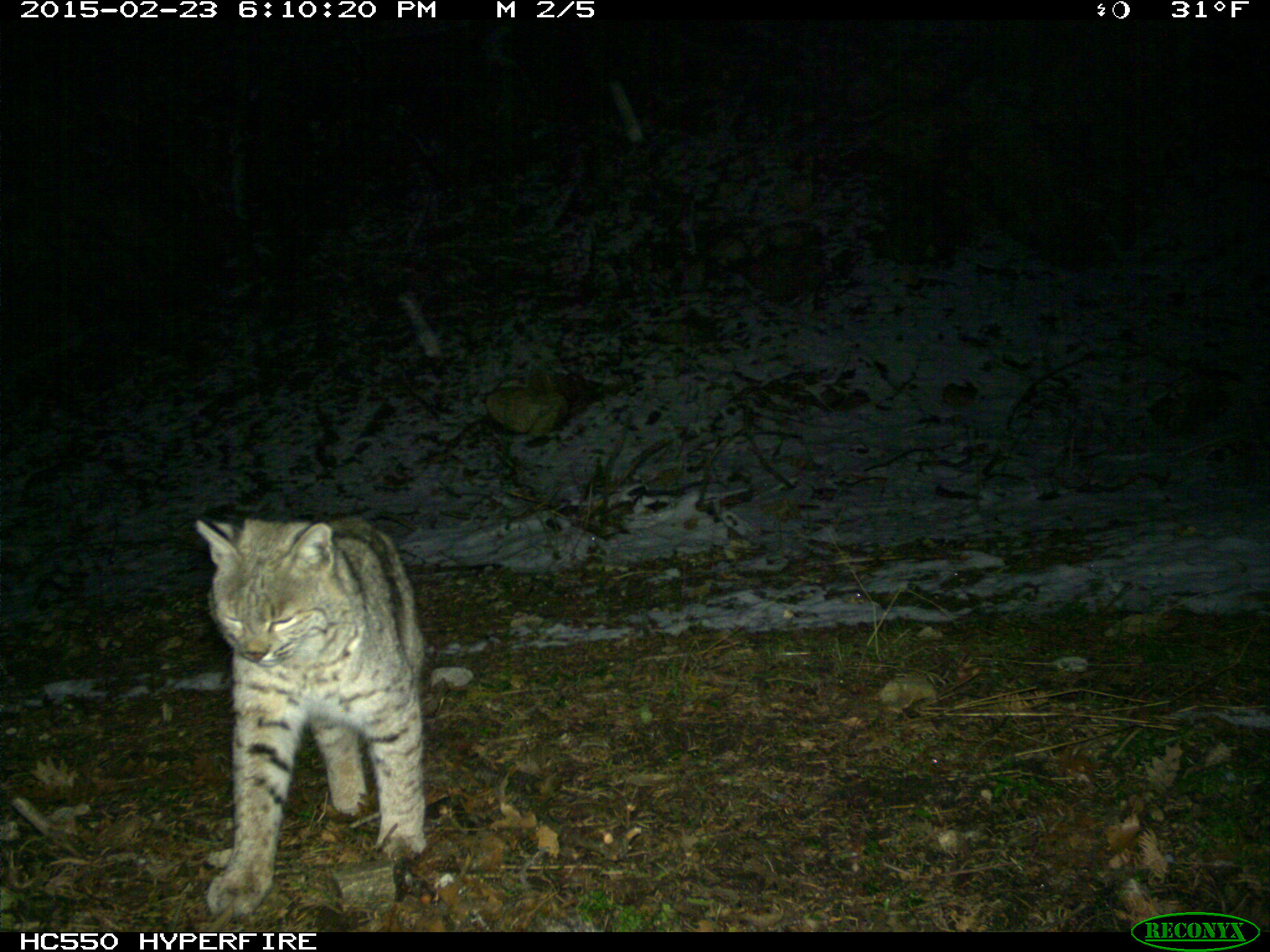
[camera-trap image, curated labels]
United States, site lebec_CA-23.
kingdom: Animalia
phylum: Chordata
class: Mammalia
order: Carnivora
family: Felidae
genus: Lynx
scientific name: Lynx rufus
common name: bobcat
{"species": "Lynx rufus (bobcat)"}